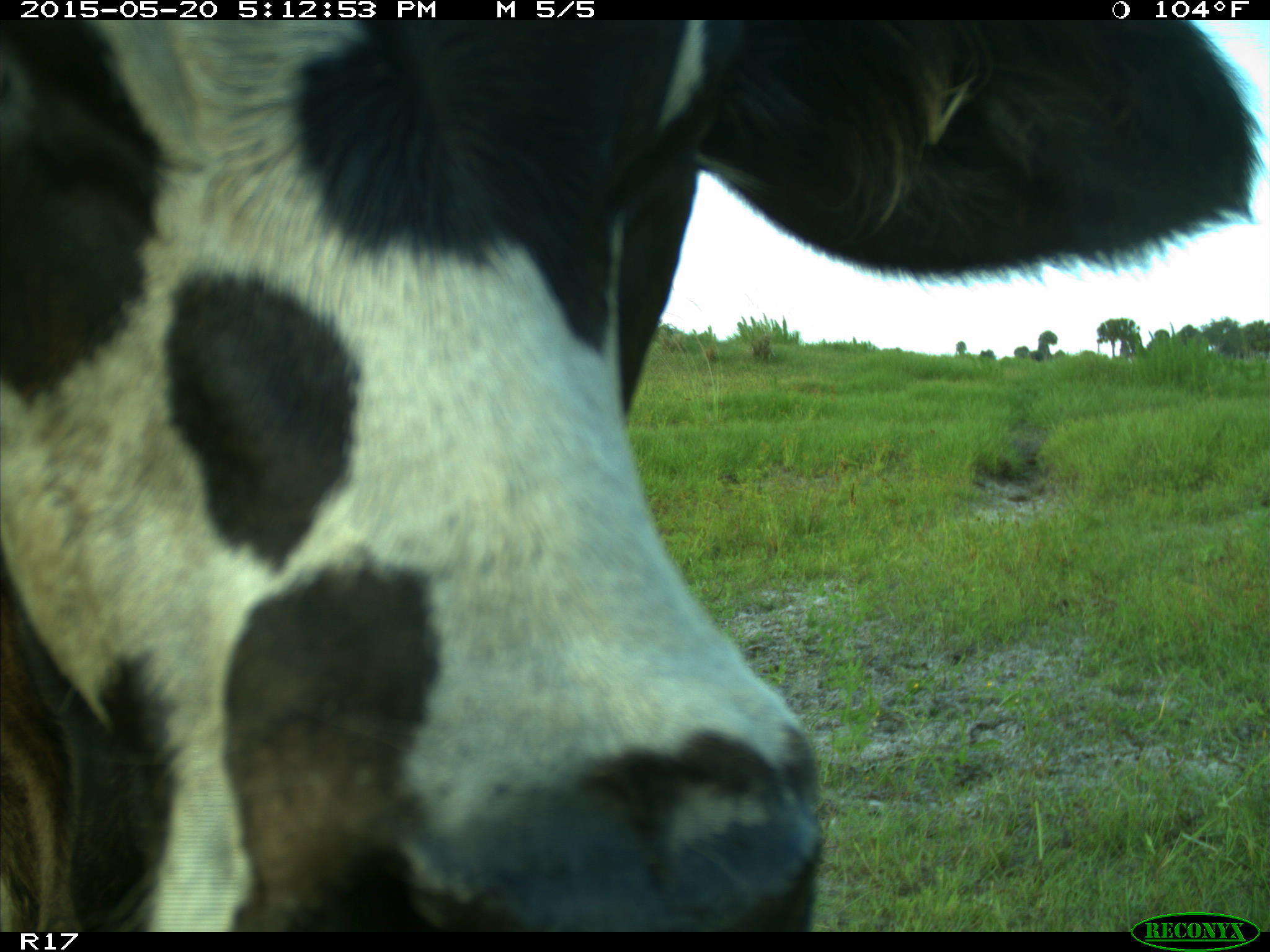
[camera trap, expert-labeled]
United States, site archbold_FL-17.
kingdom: Animalia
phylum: Chordata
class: Mammalia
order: Artiodactyla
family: Bovidae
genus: Bos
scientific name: Bos taurus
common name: domestic cow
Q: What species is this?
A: Bos taurus (domestic cow).